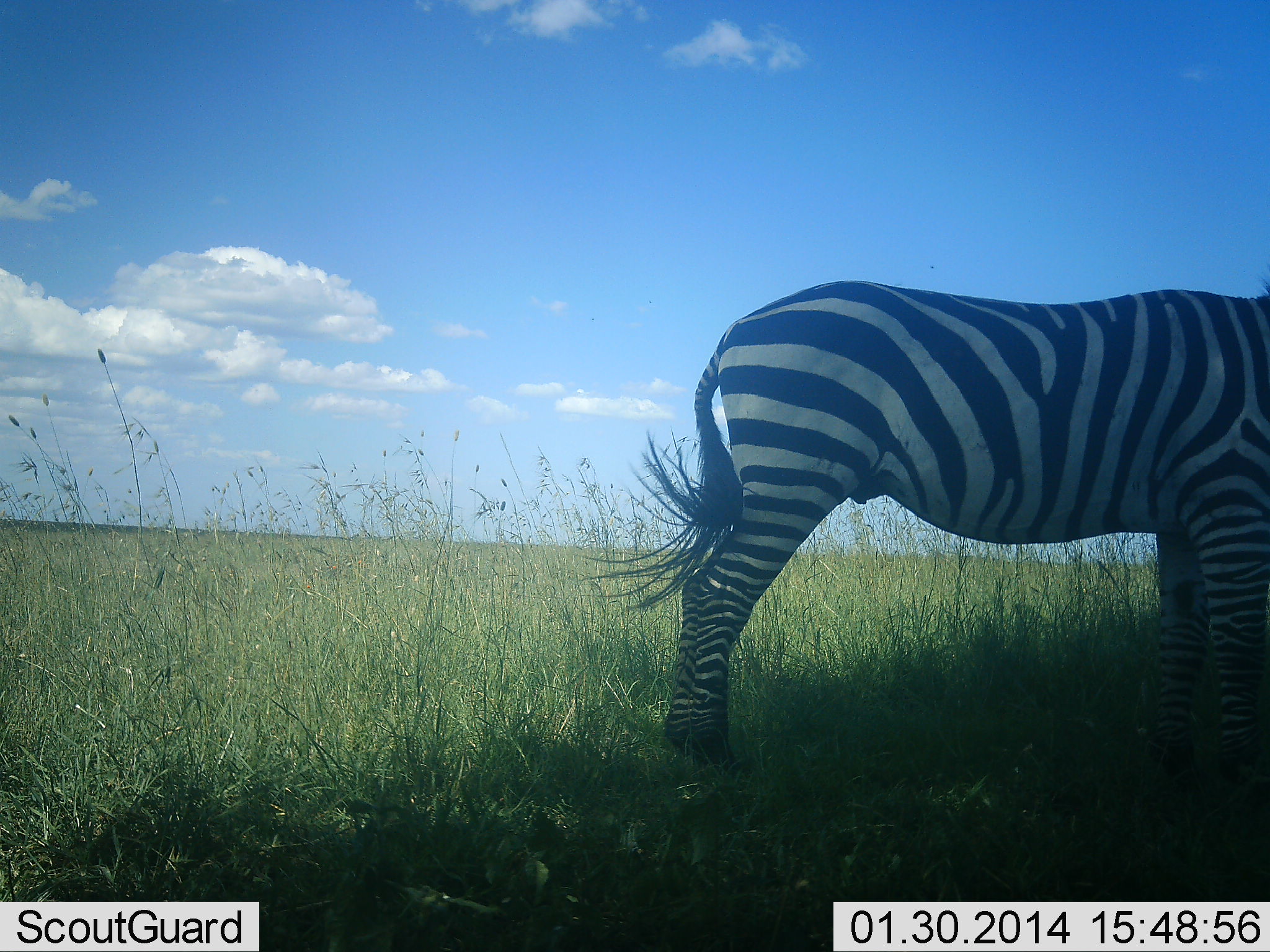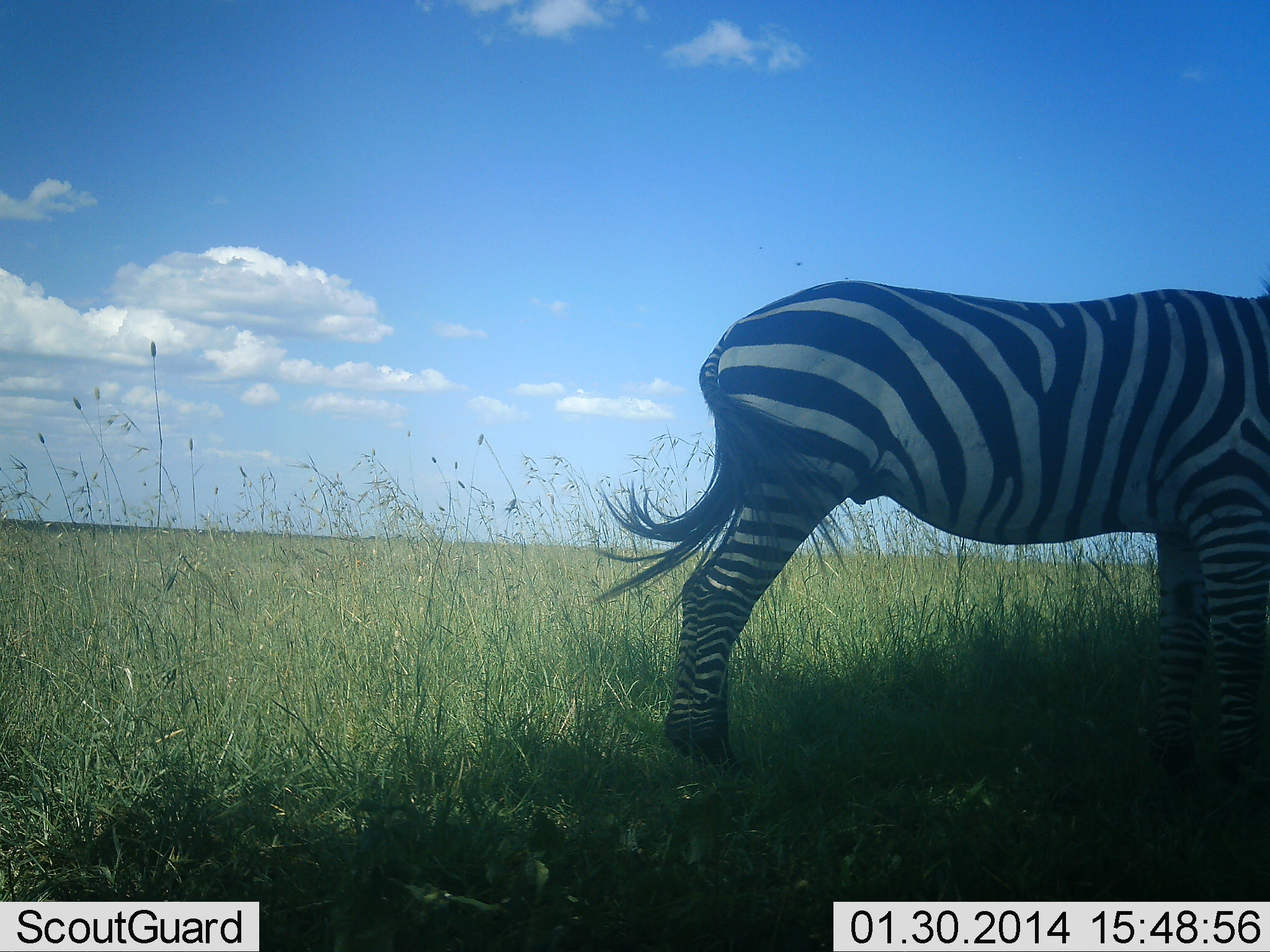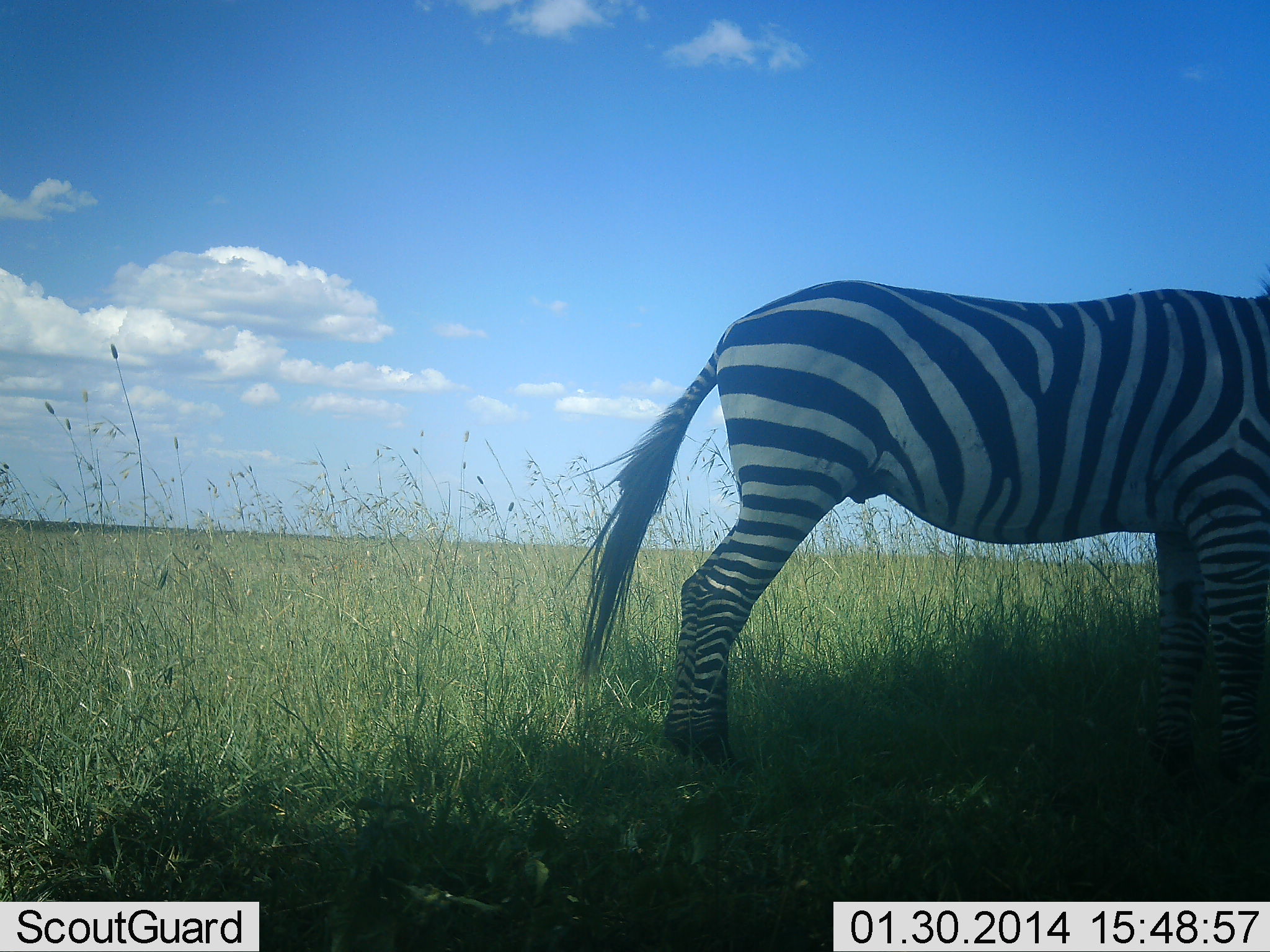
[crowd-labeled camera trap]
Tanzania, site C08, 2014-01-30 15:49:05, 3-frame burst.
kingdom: Animalia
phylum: Chordata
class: Mammalia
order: Perissodactyla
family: Equidae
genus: Equus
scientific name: Equus quagga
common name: plains zebra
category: zebra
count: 1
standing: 90%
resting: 0%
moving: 10%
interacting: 0%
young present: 0%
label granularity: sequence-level